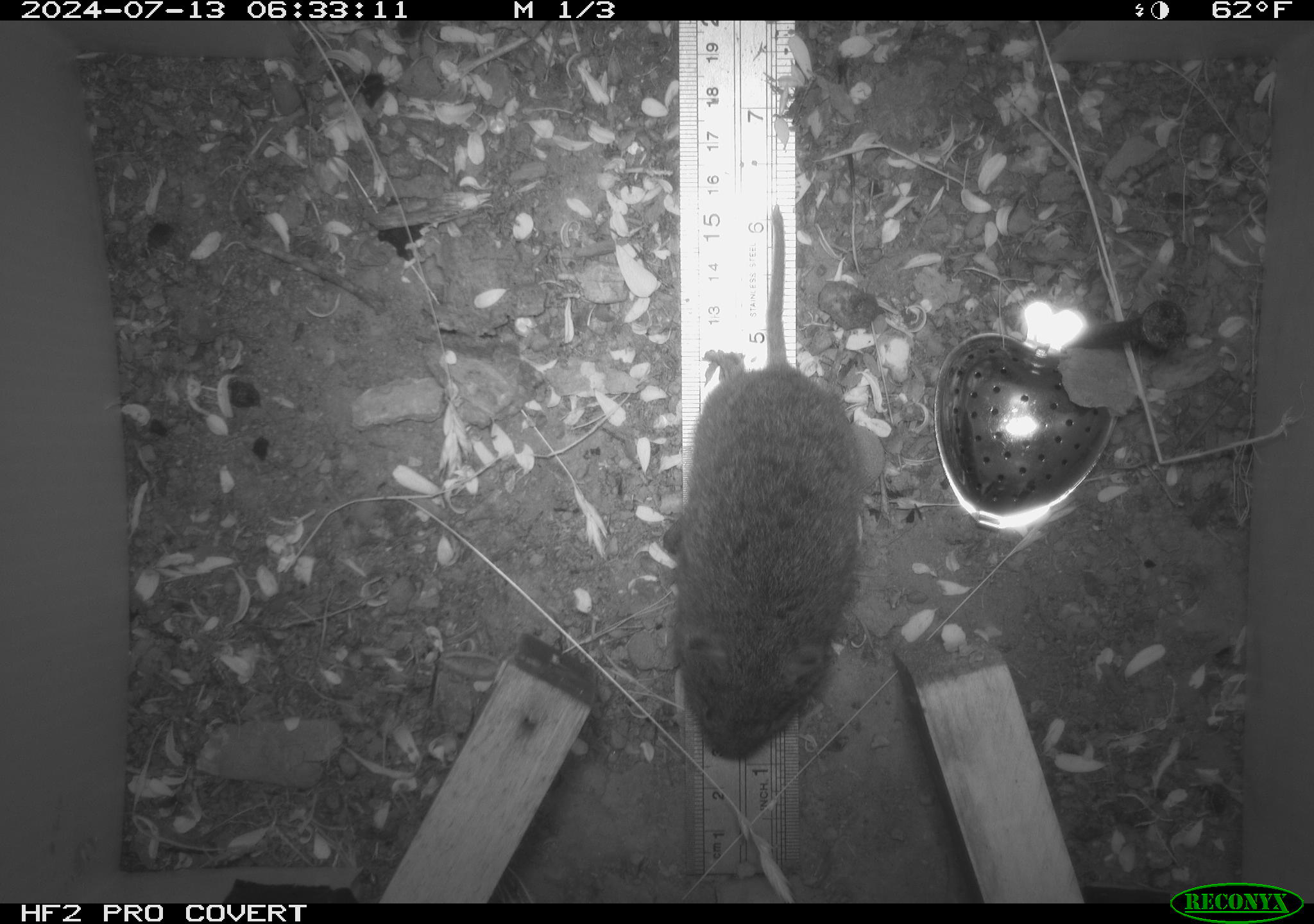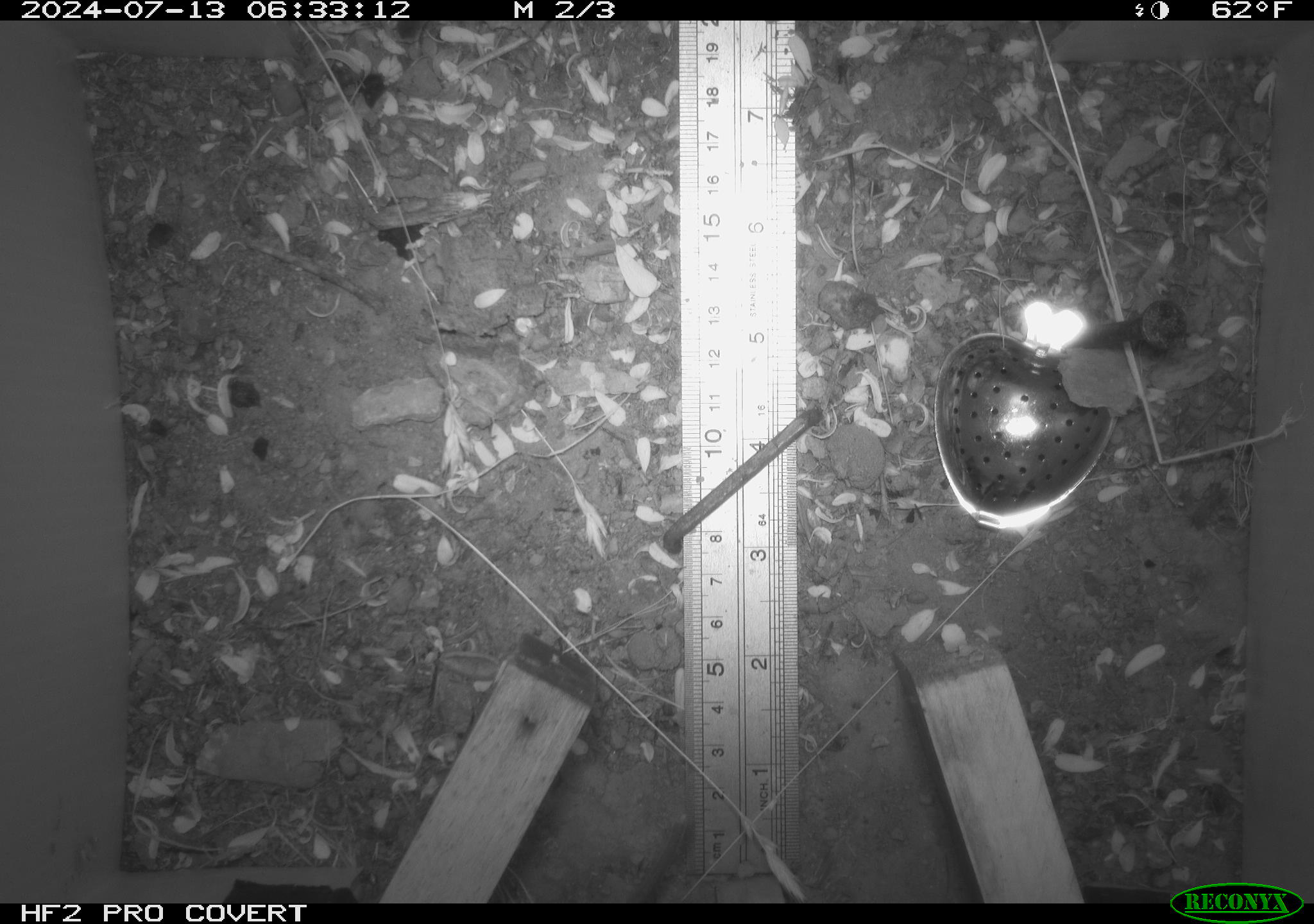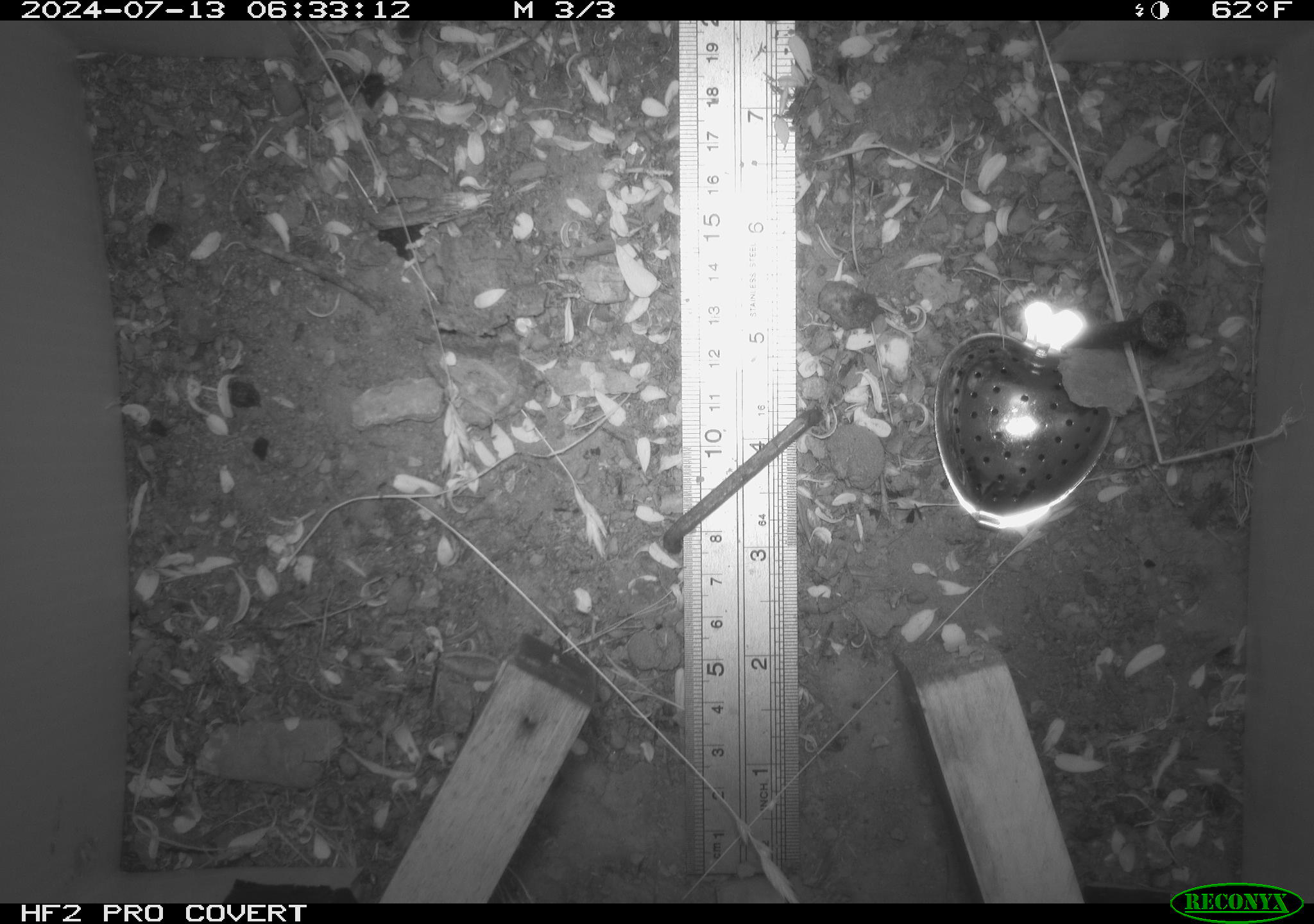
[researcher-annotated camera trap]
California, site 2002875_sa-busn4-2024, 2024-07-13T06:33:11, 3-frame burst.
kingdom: Animalia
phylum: Chordata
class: Mammalia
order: Rodentia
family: Cricetidae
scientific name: Arvicolinae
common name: voles, lemmings, and muskrats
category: arvicolinae subfamily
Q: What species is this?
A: Arvicolinae subfamily (voles, lemmings, and muskrats) (Arvicolinae).